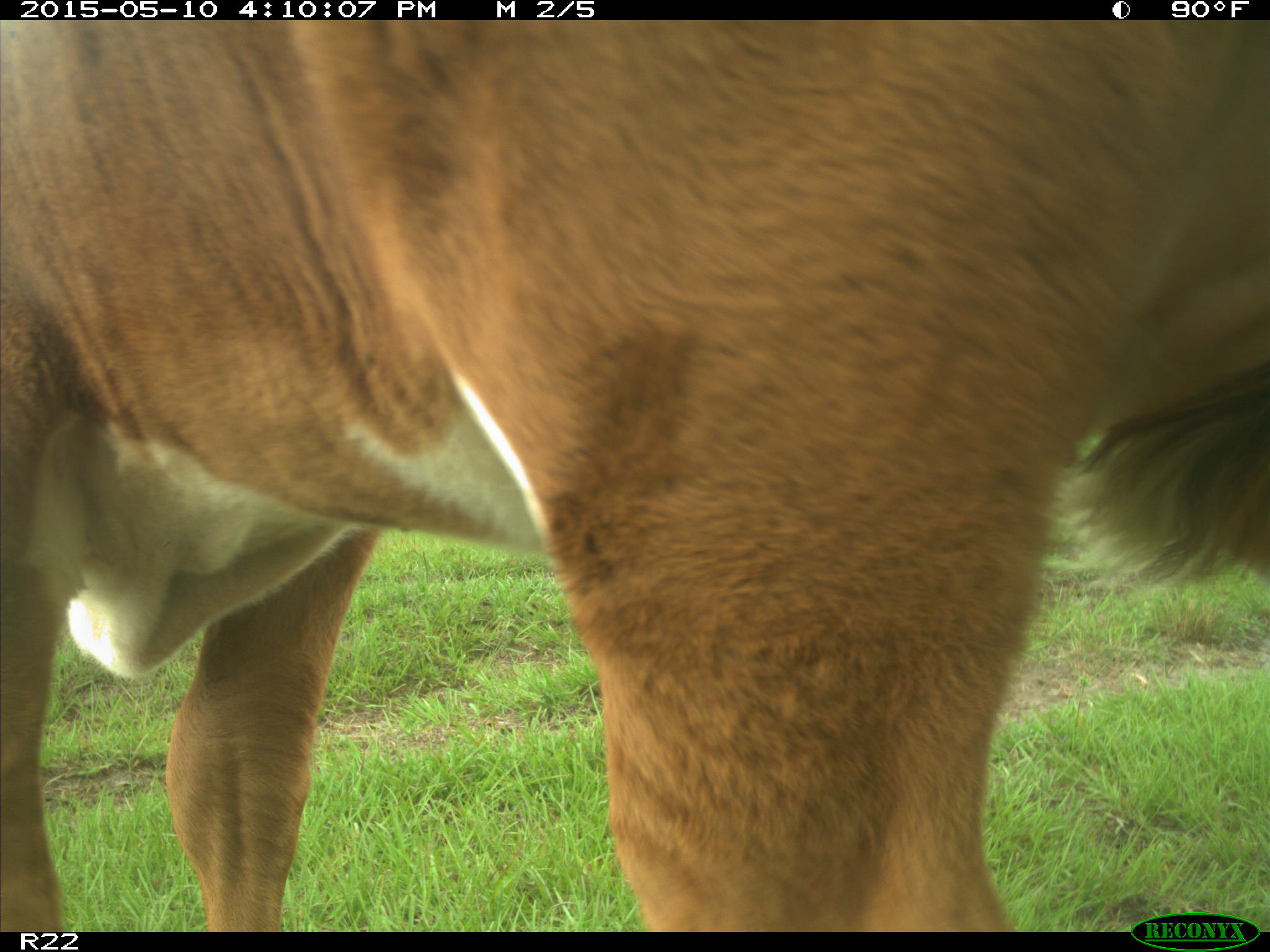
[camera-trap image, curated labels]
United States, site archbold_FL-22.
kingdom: Animalia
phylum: Chordata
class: Mammalia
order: Artiodactyla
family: Bovidae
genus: Bos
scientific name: Bos taurus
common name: domestic cow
Bos taurus (domestic cow).